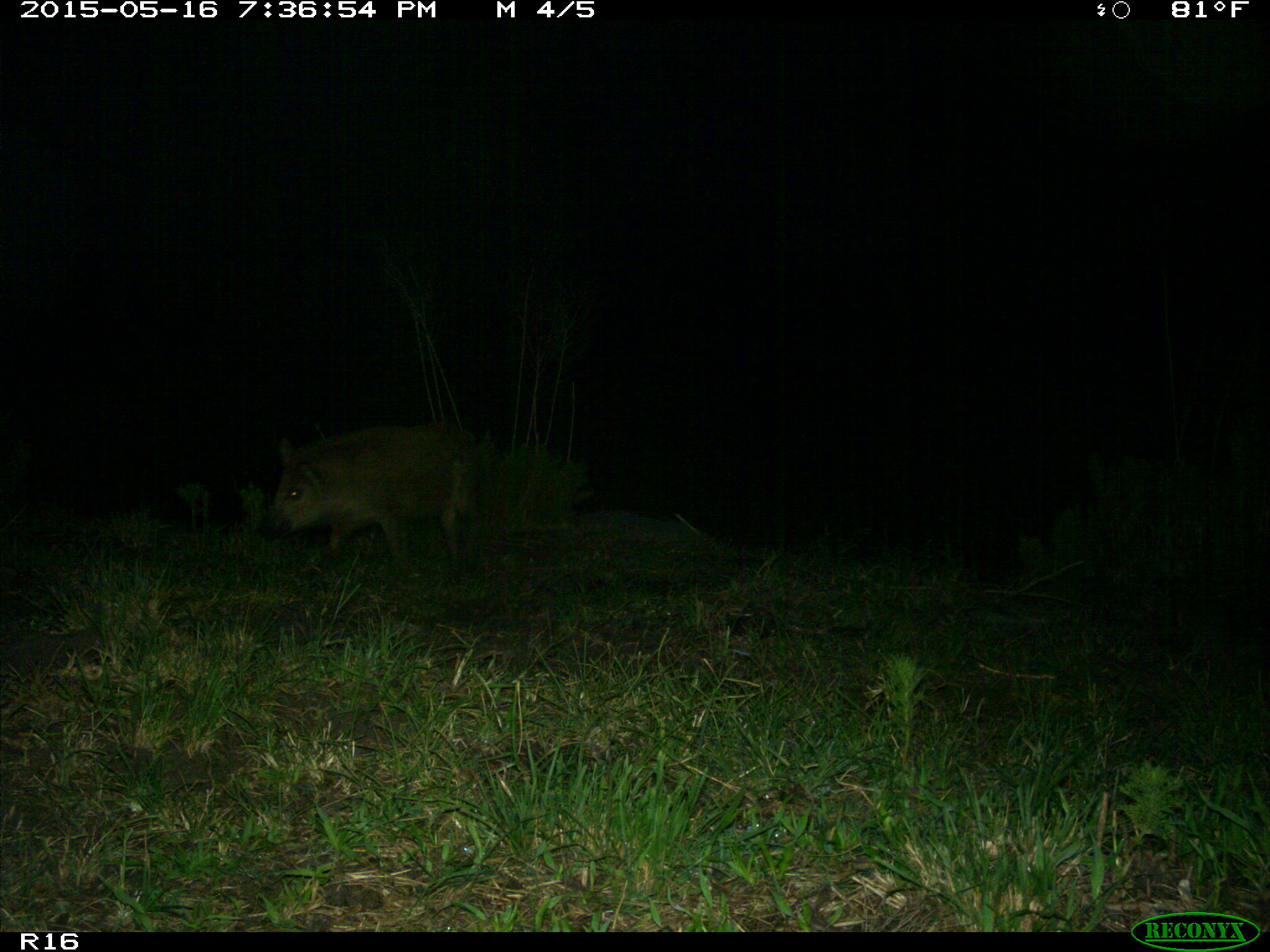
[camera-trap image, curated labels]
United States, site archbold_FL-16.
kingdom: Animalia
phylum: Chordata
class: Mammalia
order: Artiodactyla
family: Suidae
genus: Sus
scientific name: Sus scrofa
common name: wild boar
Sus scrofa (wild boar).